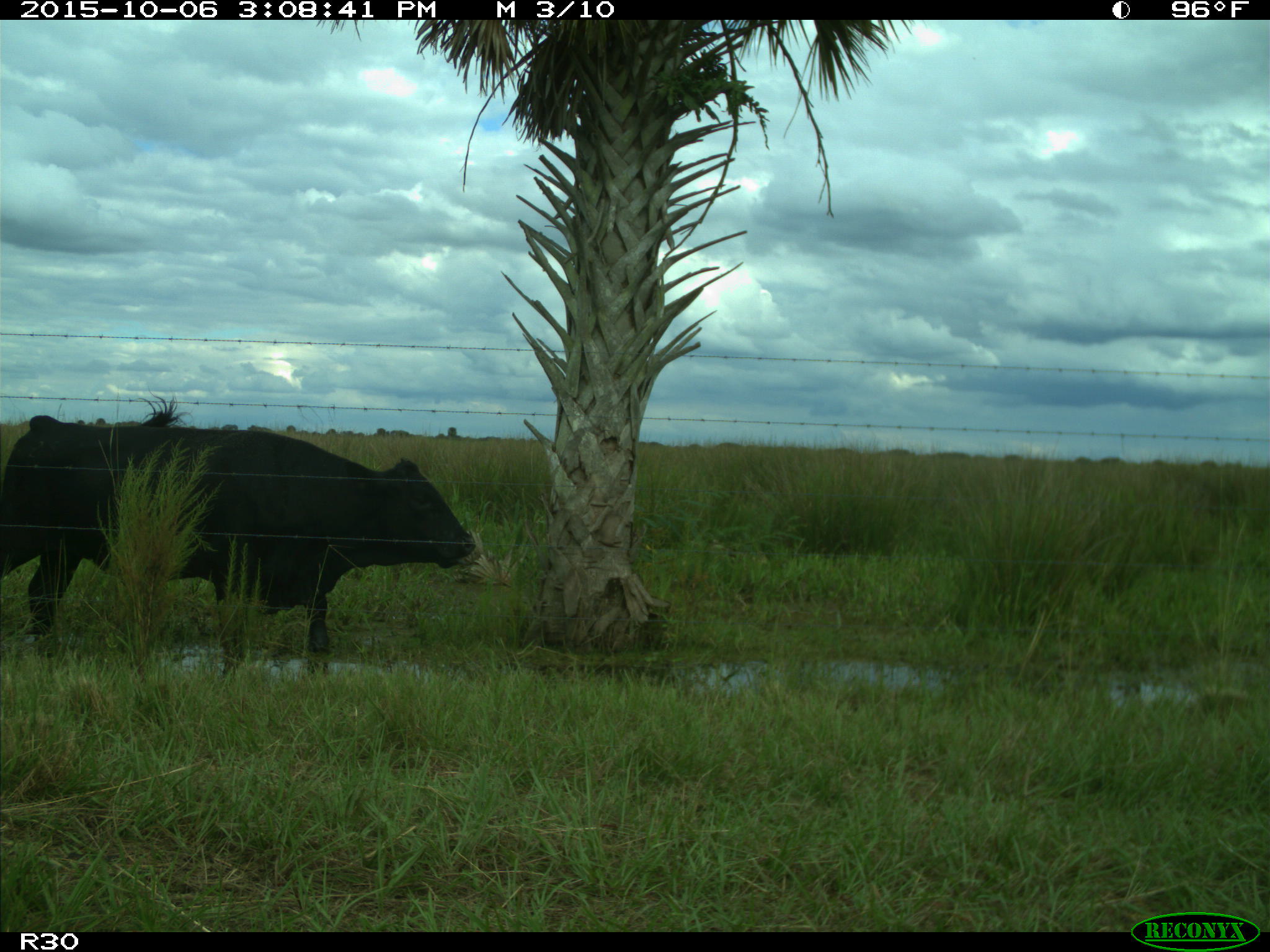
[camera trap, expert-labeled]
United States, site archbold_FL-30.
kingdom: Animalia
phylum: Chordata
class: Mammalia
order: Artiodactyla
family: Bovidae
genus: Bos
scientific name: Bos taurus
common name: domestic cow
Bos taurus (domestic cow).